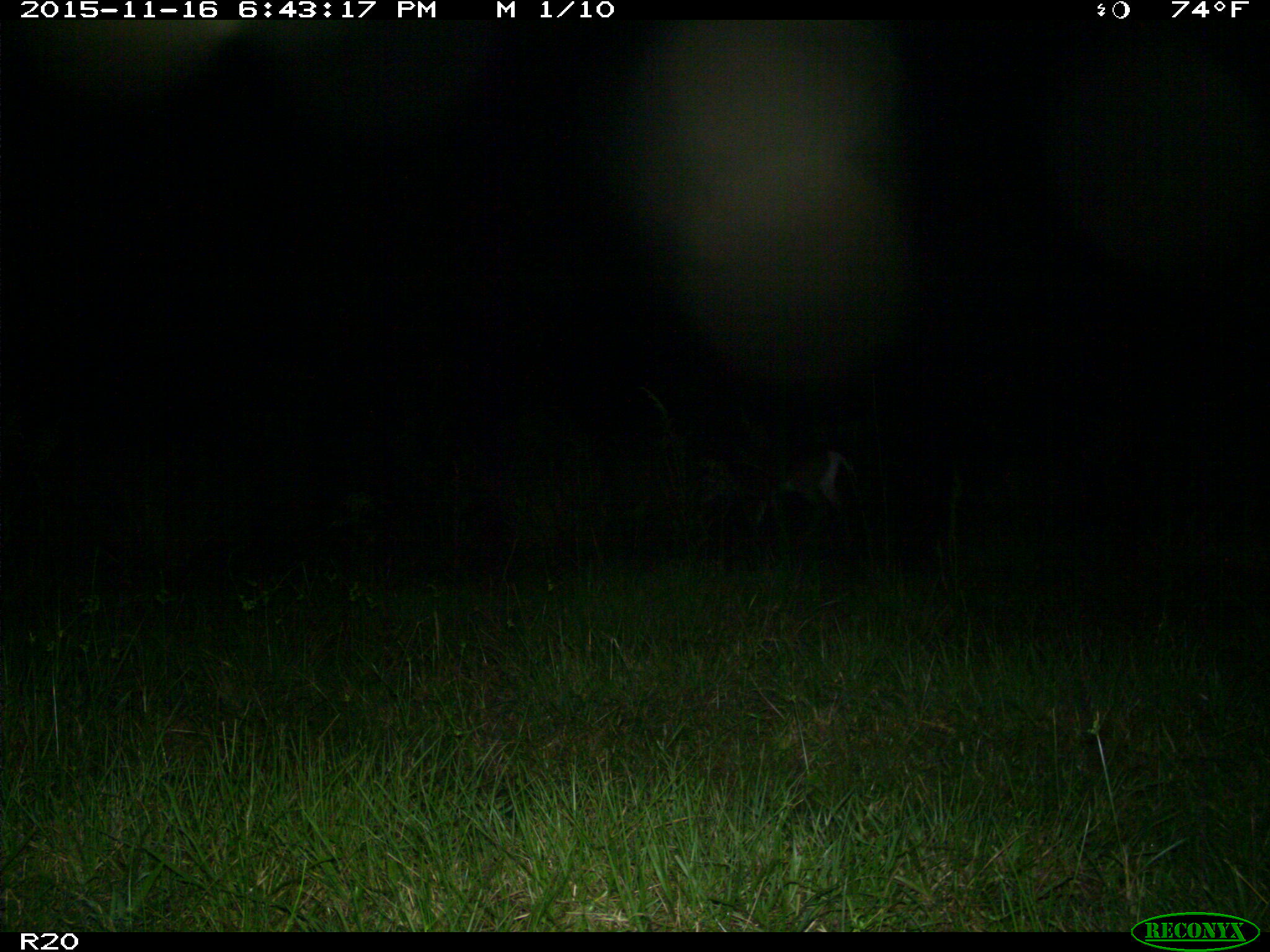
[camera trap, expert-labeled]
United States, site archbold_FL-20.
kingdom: Animalia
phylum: Chordata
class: Mammalia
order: Artiodactyla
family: Cervidae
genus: Odocoileus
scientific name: Odocoileus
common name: deer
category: unidentified deer